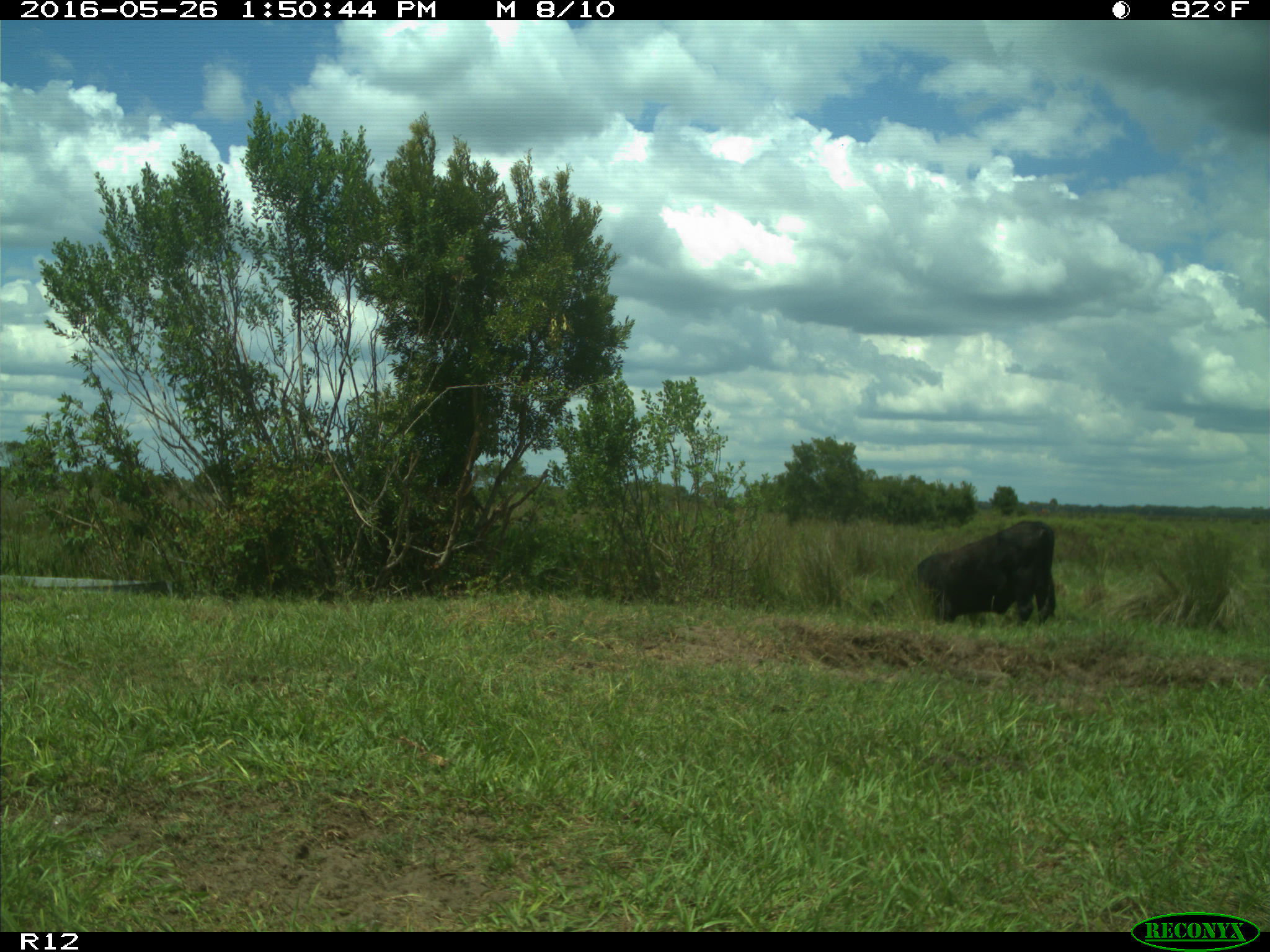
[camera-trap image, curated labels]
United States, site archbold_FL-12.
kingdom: Animalia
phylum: Chordata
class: Mammalia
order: Artiodactyla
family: Bovidae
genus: Bos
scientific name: Bos taurus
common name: domestic cow